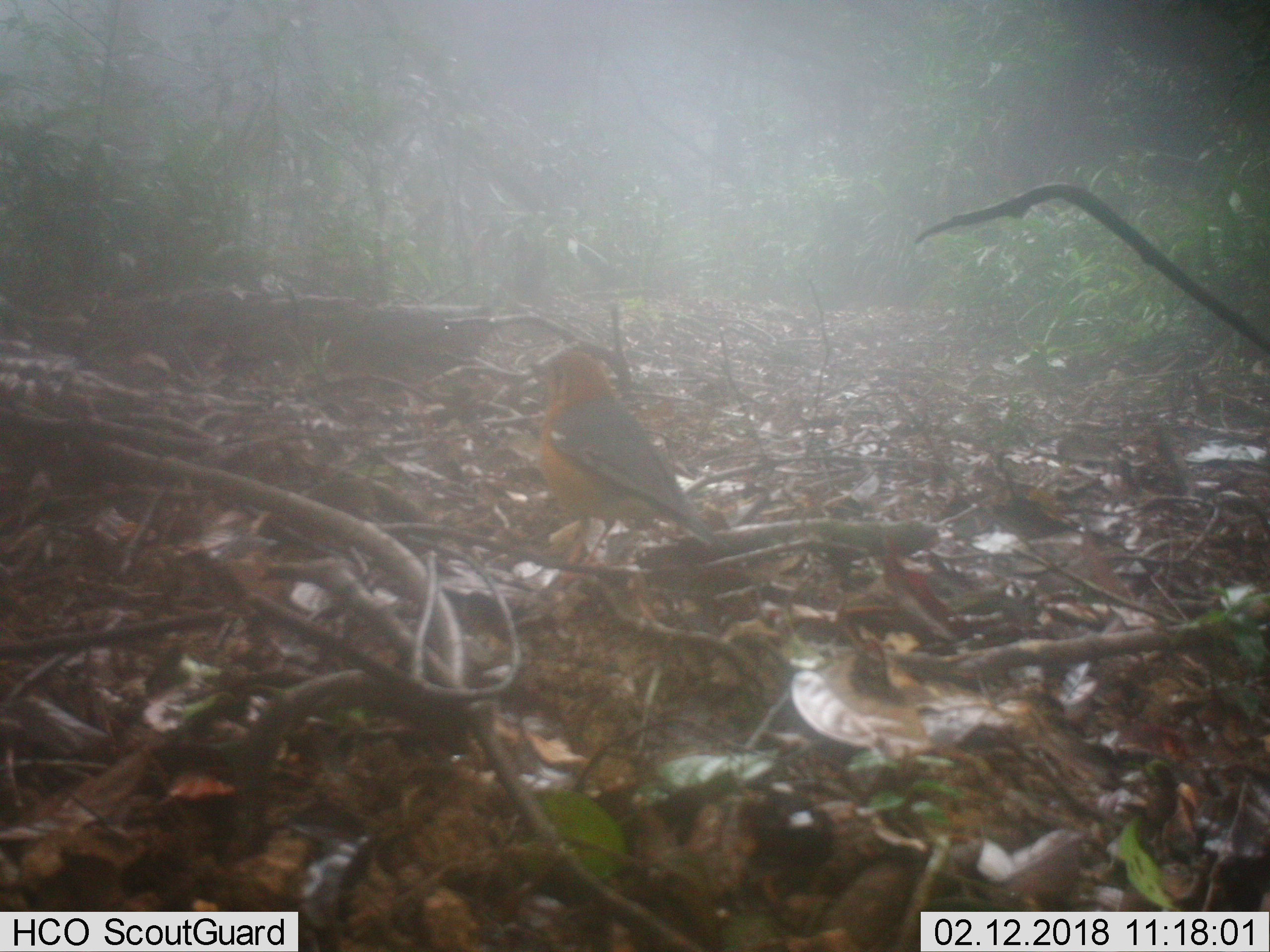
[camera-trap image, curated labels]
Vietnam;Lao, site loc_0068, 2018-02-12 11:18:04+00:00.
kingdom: Animalia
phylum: Chordata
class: Aves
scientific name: Aves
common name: bird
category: unidentified bird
Unidentified bird (bird) (Aves). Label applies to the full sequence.